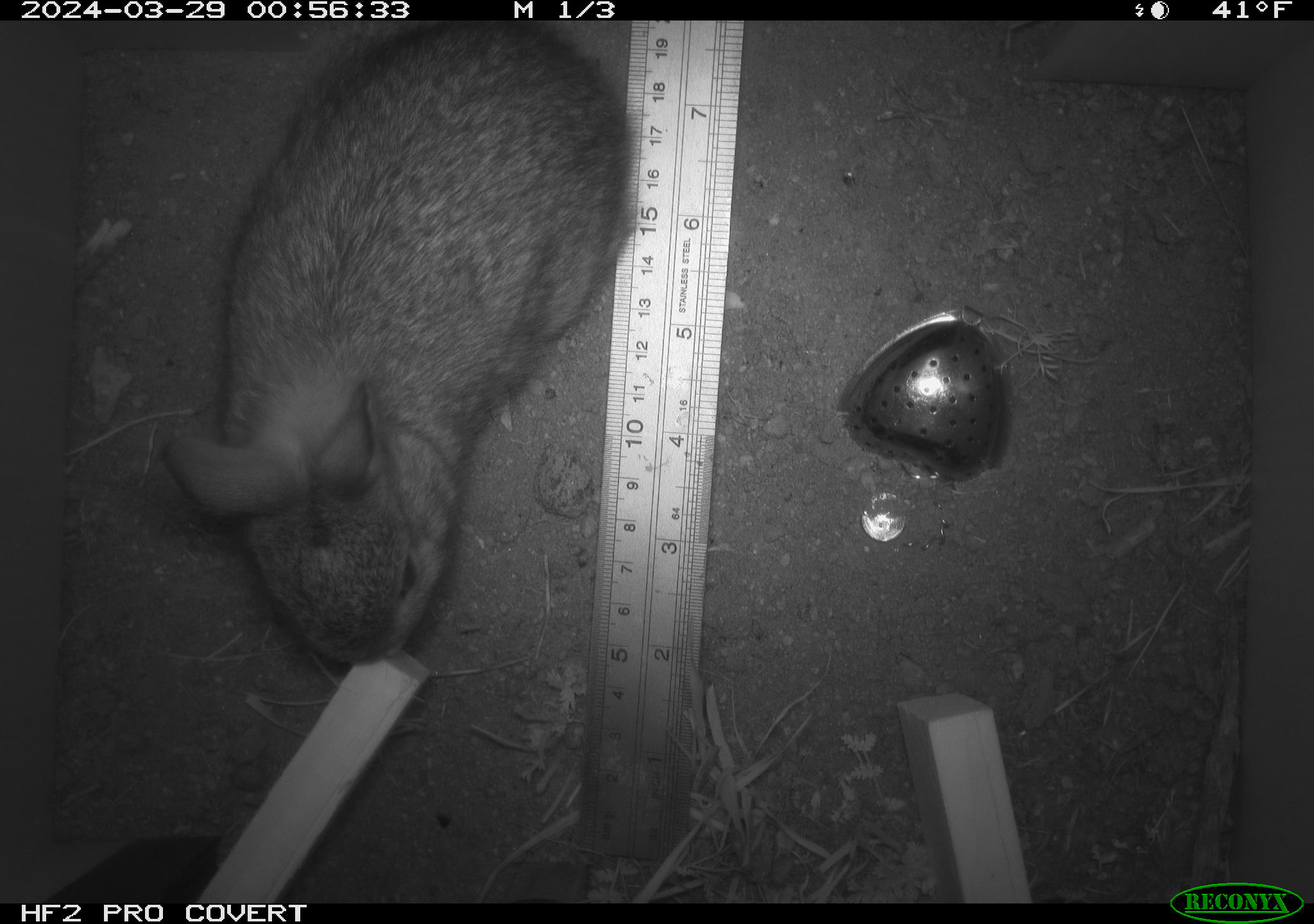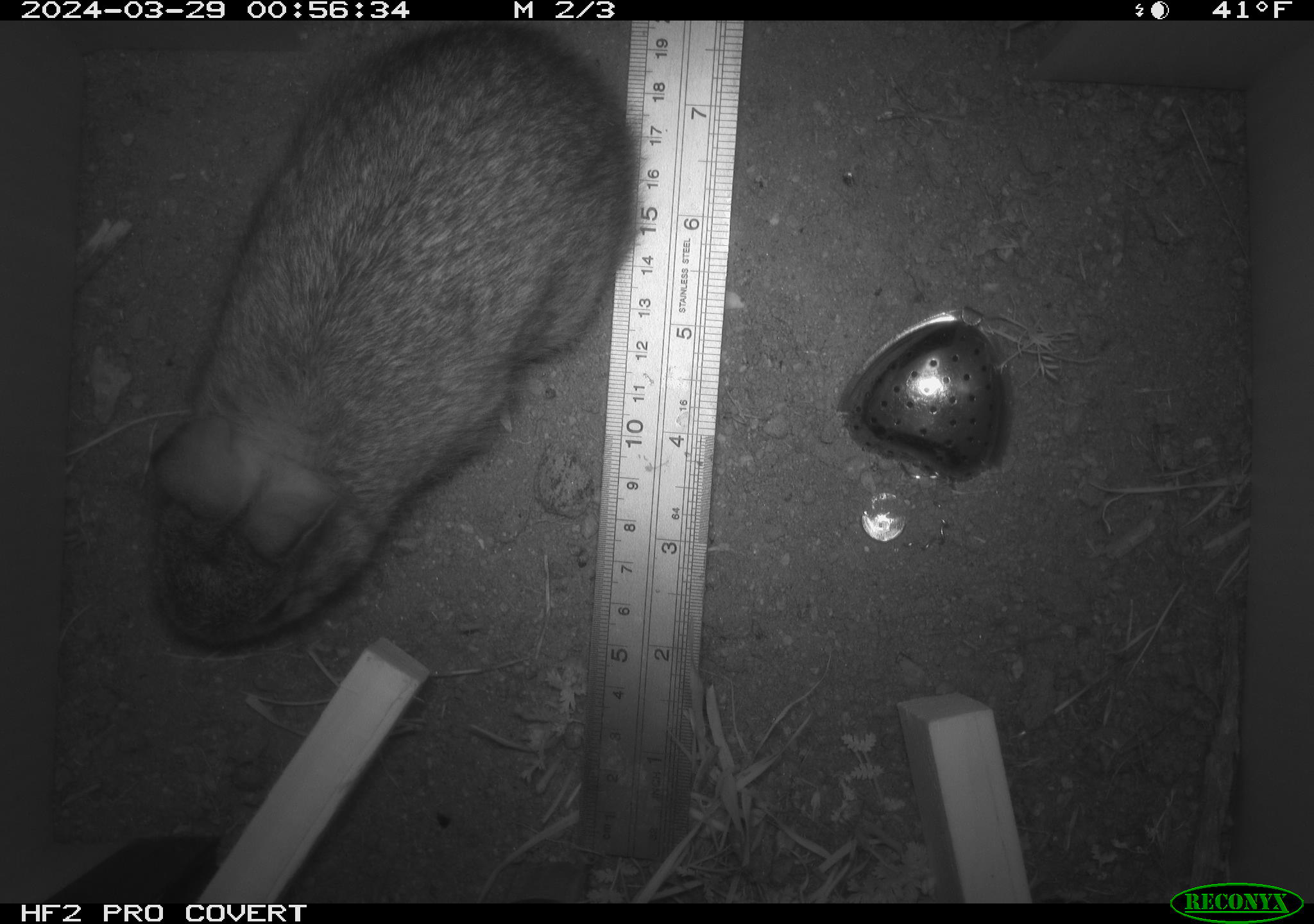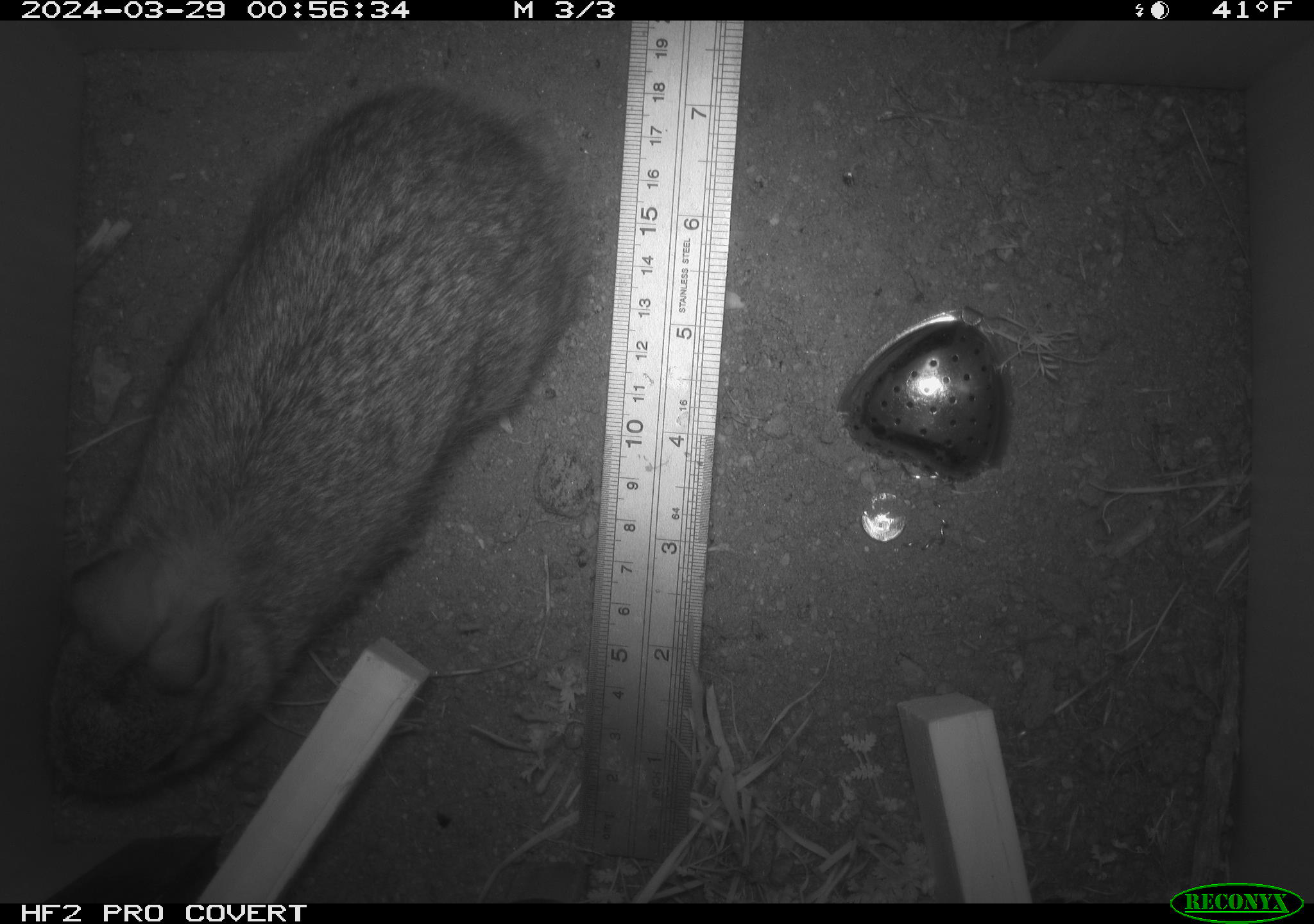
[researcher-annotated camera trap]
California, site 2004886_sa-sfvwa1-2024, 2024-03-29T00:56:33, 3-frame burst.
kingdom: Animalia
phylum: Chordata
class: Mammalia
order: Lagomorpha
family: Leporidae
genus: Sylvilagus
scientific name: Sylvilagus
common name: cottontail rabbits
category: sylvilagus species